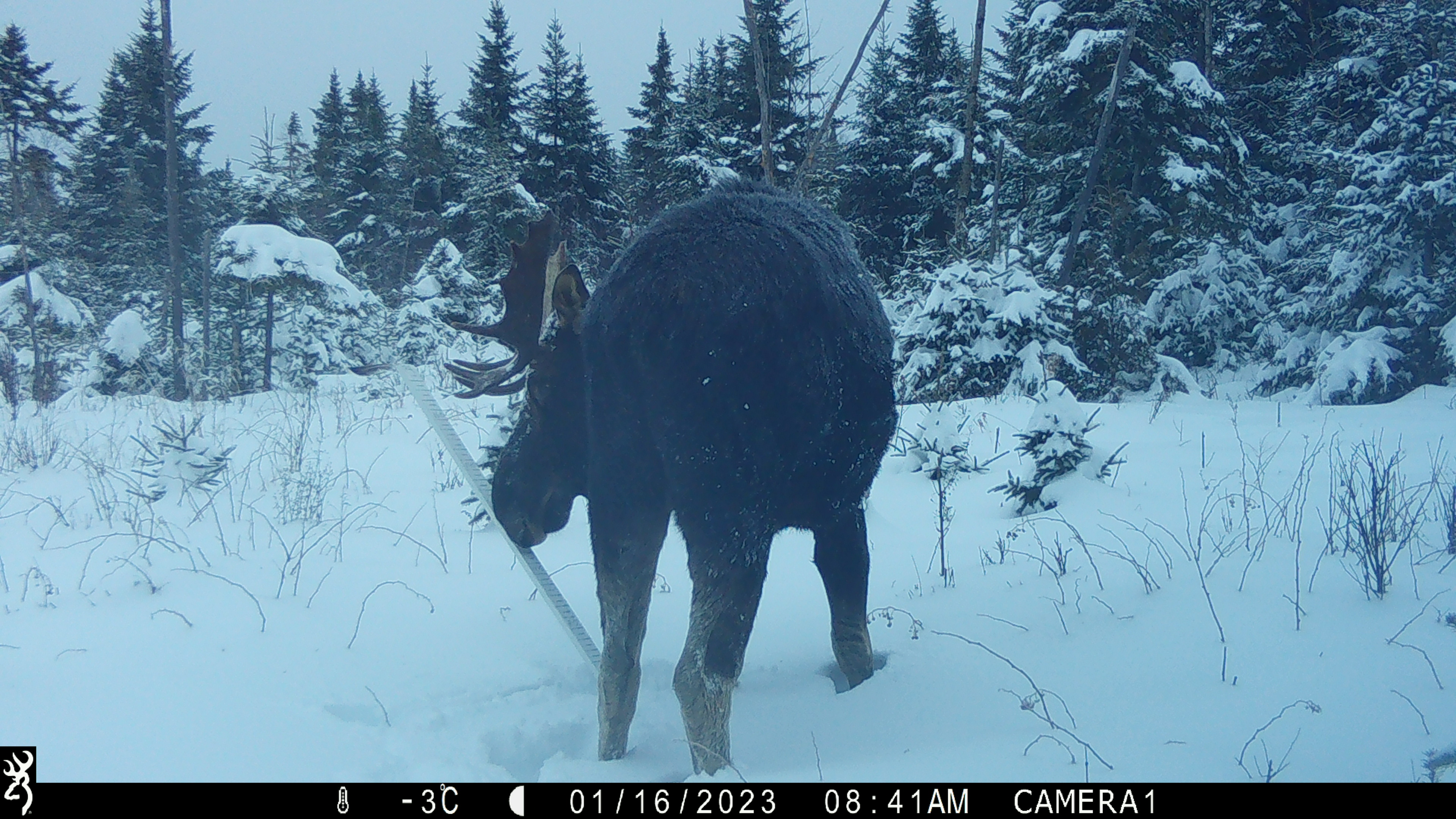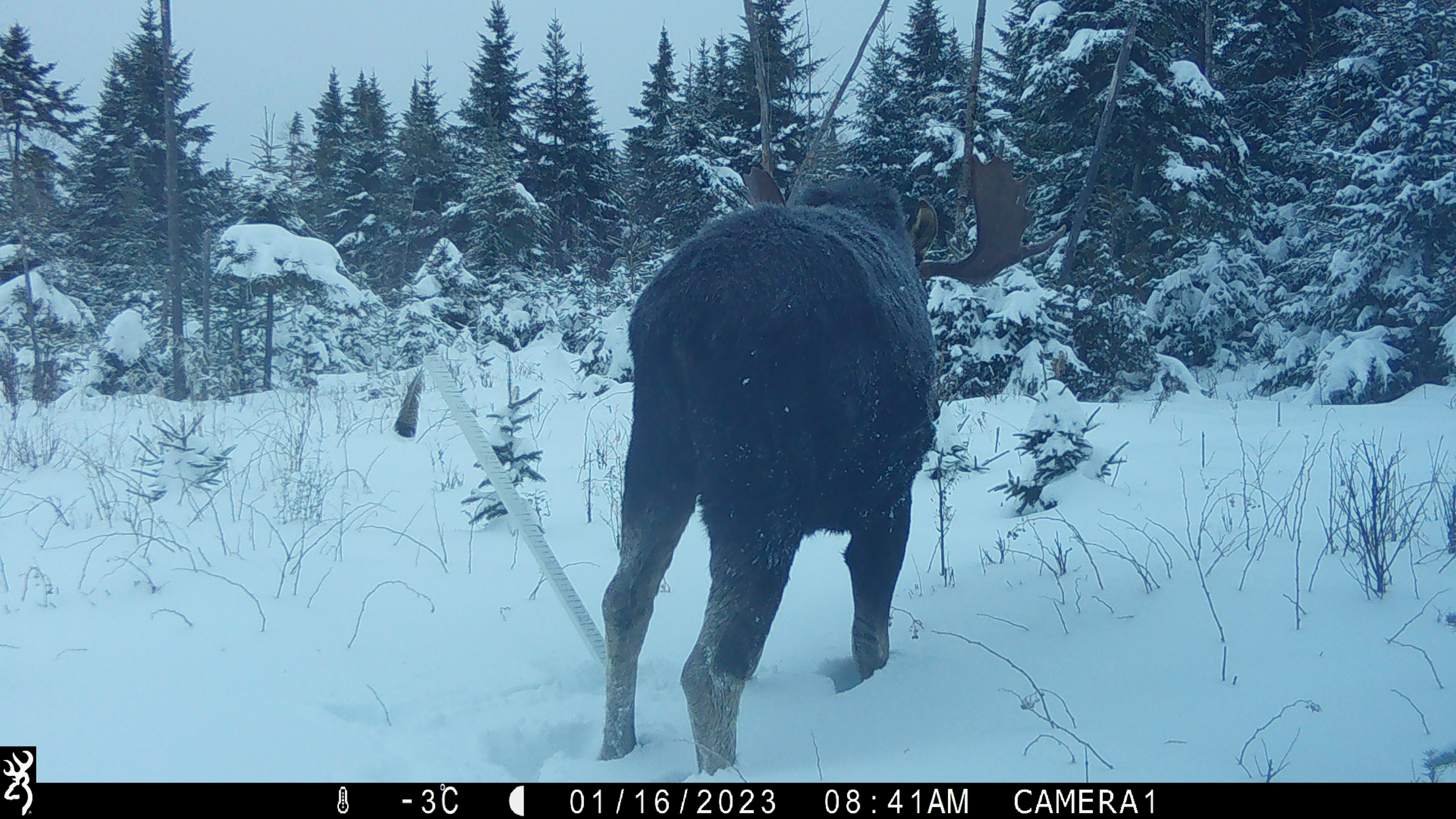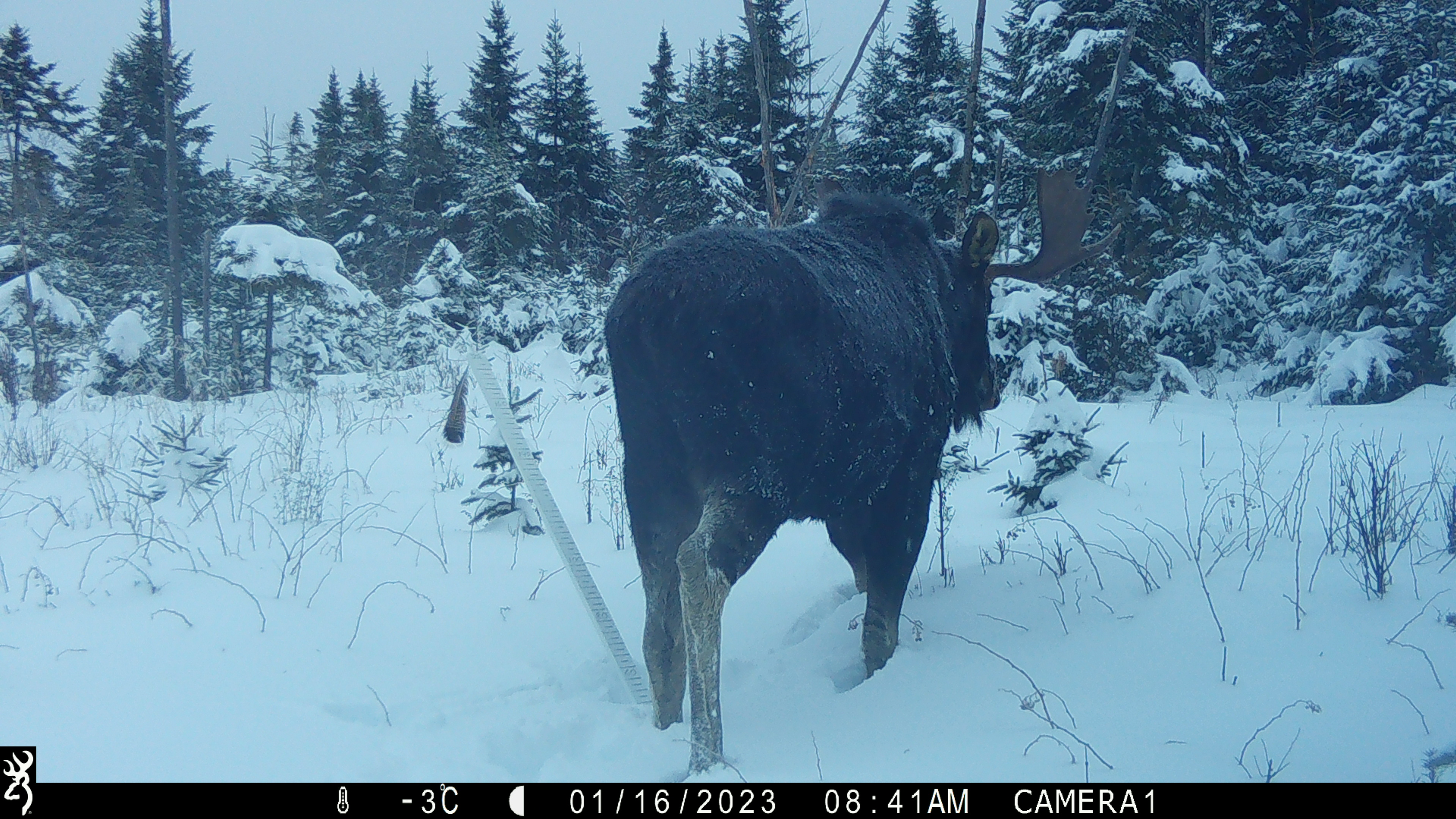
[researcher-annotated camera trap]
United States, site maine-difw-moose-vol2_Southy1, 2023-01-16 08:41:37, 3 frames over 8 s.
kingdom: Animalia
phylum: Chordata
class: Mammalia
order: Artiodactyla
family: Cervidae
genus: Alces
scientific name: Alces alces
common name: moose